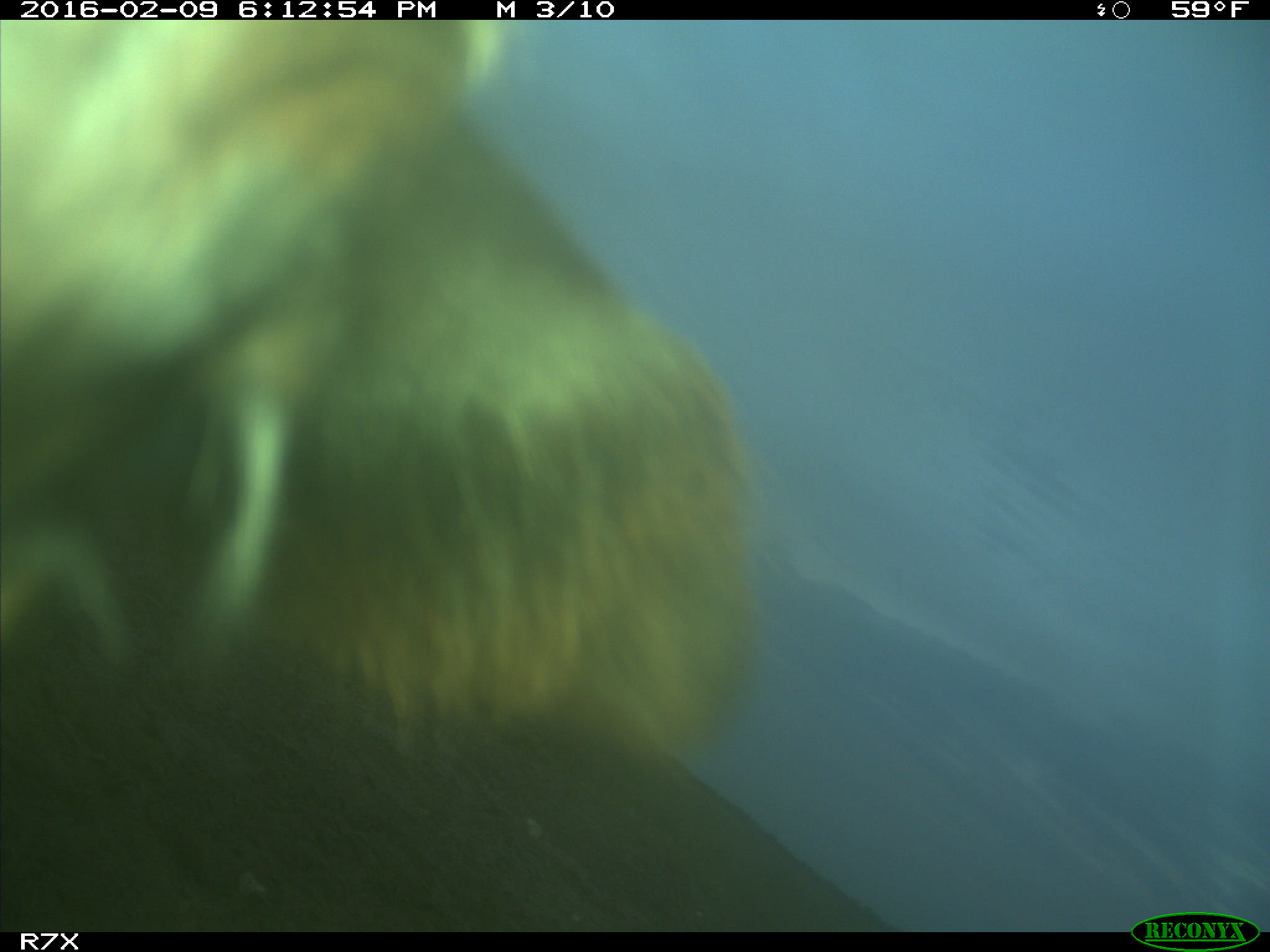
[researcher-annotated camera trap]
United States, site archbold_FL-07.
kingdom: Animalia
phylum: Chordata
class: Mammalia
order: Artiodactyla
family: Bovidae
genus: Bos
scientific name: Bos taurus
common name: domestic cow